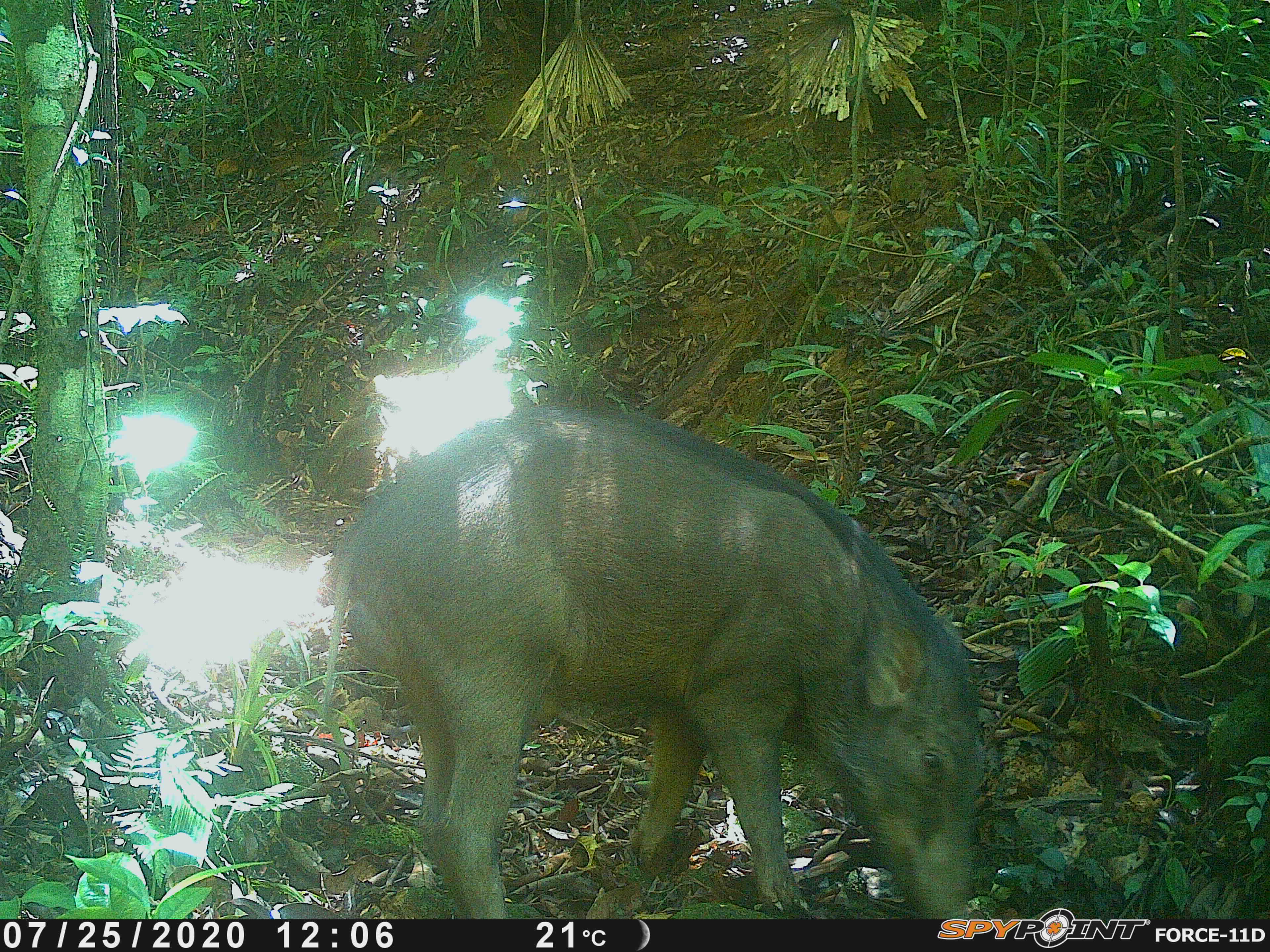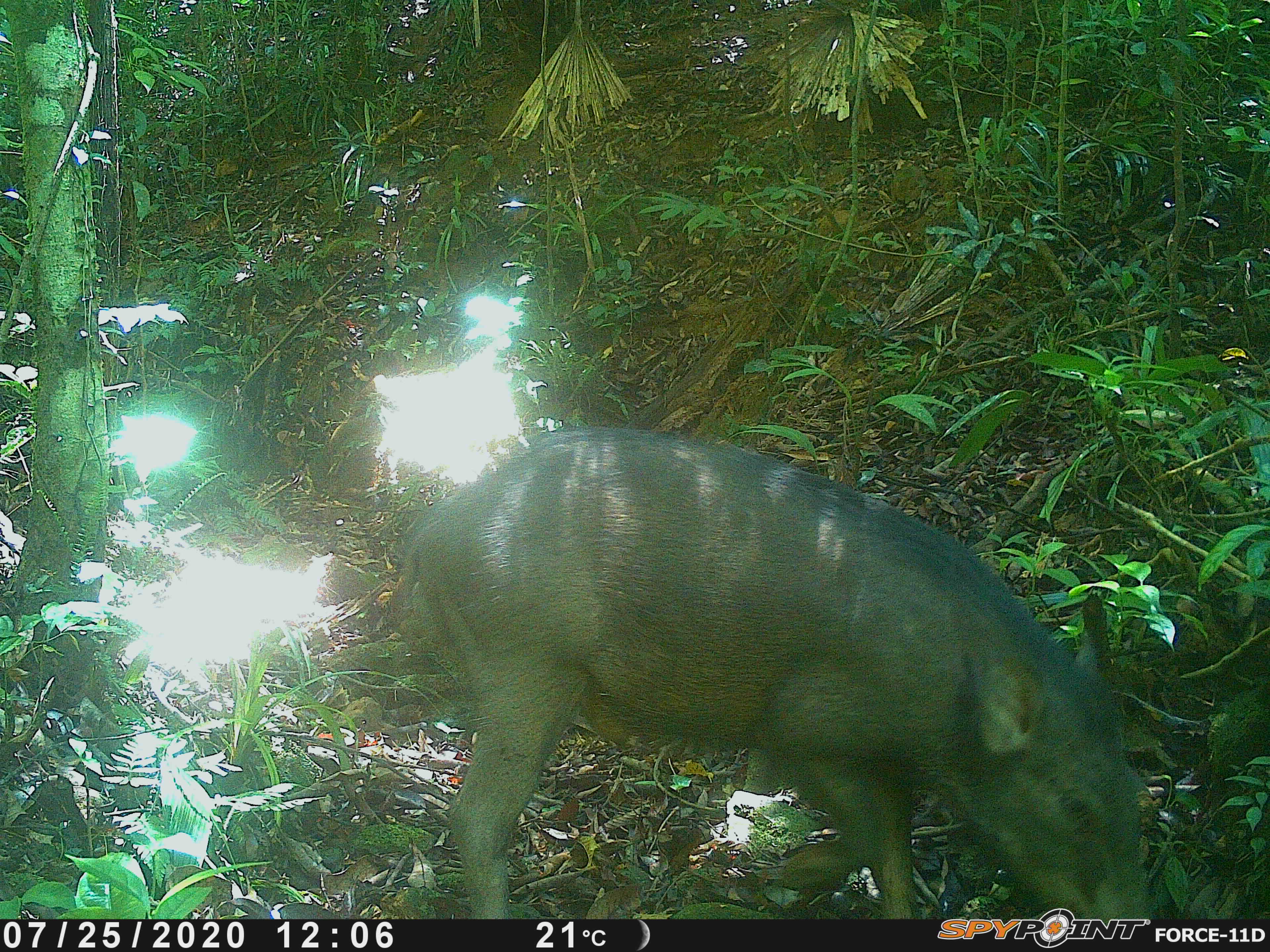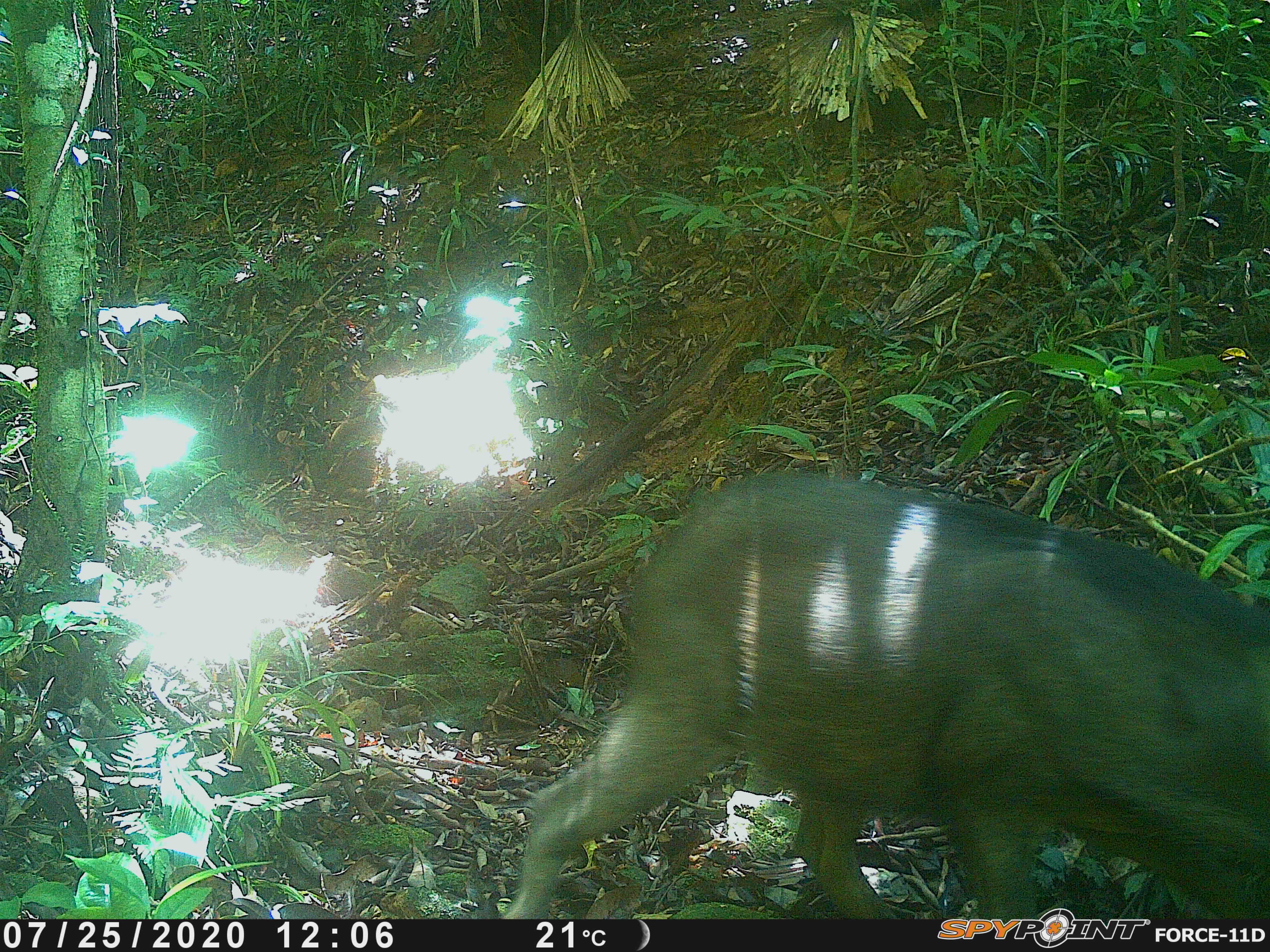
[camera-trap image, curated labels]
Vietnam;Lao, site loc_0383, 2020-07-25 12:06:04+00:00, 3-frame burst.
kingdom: Animalia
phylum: Chordata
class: Mammalia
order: Artiodactyla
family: Suidae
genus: Sus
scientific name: Sus scrofa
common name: eurasian wild pig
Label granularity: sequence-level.